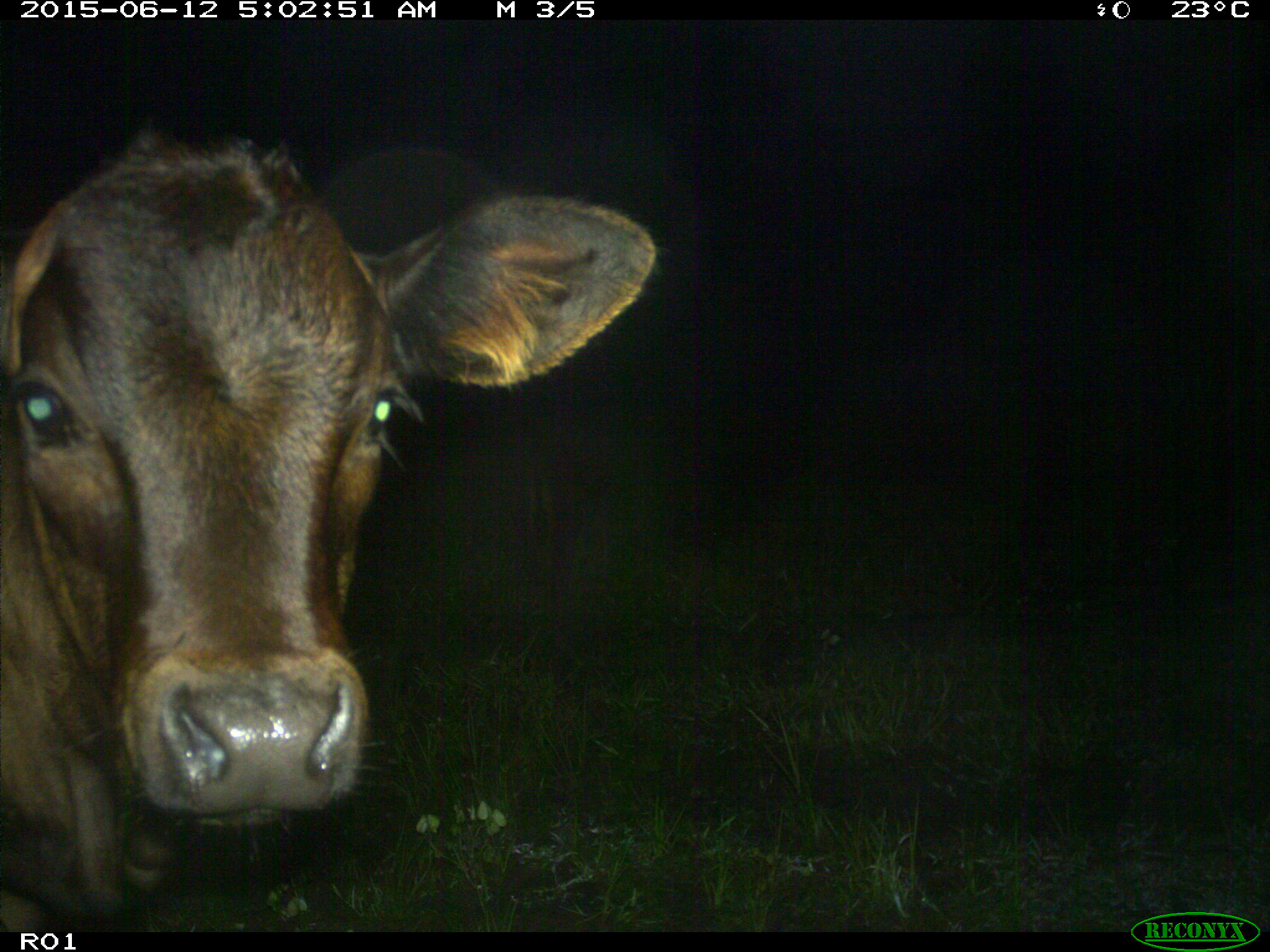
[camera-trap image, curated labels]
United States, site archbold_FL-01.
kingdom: Animalia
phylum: Chordata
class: Mammalia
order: Artiodactyla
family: Bovidae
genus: Bos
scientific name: Bos taurus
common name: domestic cow